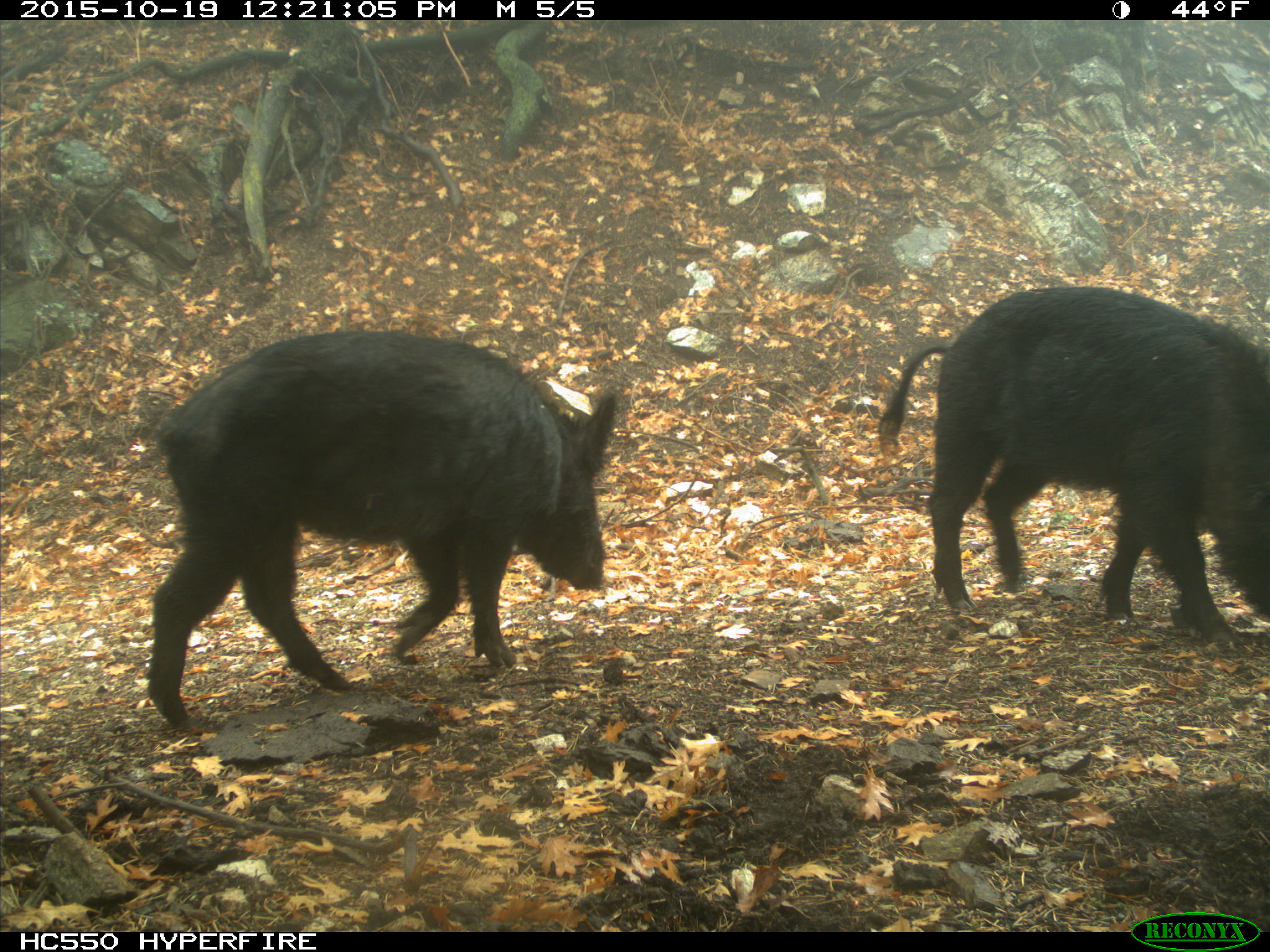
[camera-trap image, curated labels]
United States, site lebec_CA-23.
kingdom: Animalia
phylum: Chordata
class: Mammalia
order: Artiodactyla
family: Suidae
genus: Sus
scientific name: Sus scrofa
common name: wild boar